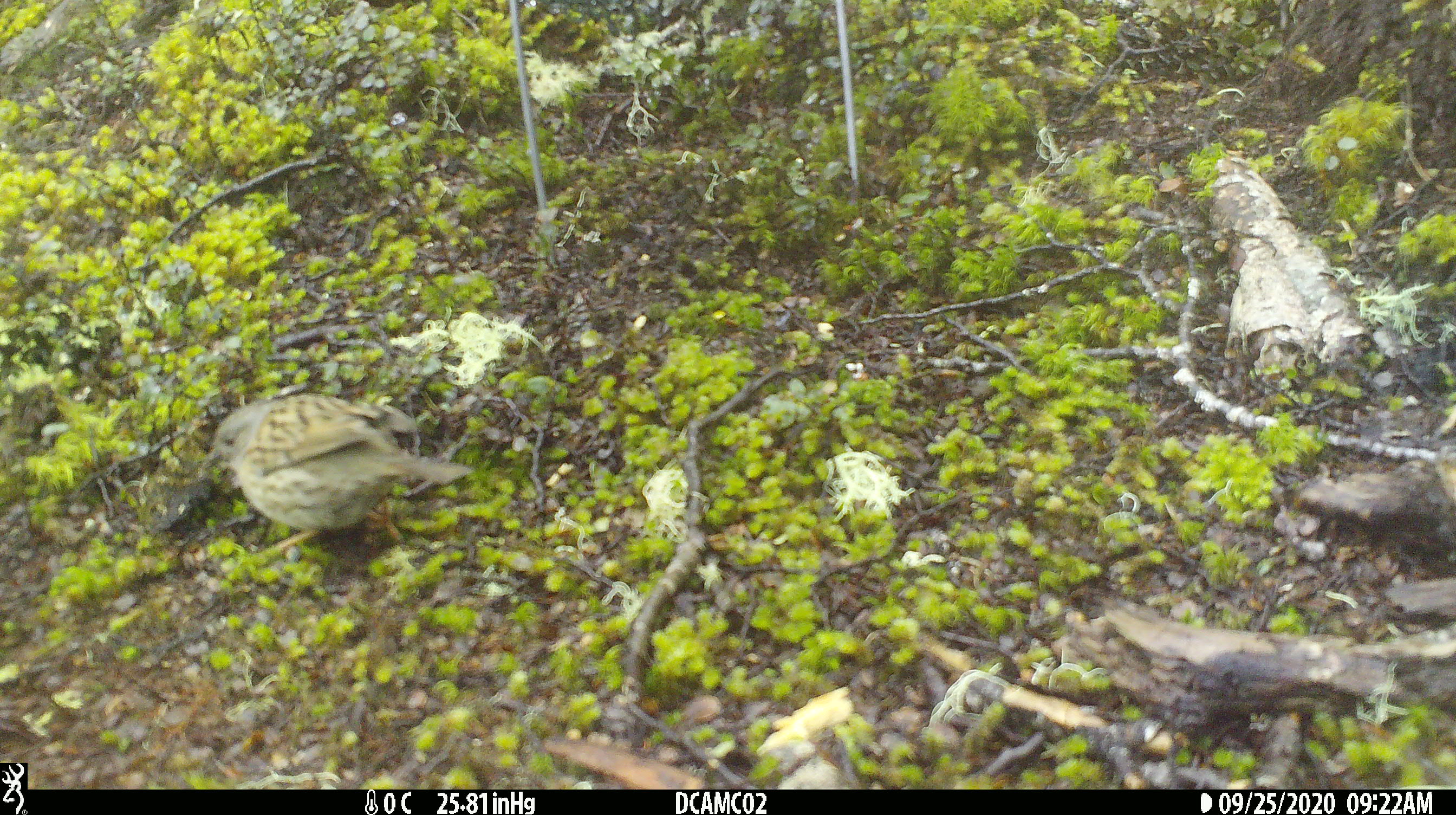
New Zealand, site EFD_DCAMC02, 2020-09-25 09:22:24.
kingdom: Animalia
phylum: Chordata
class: Aves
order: Passeriformes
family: Prunellidae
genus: Prunella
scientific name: Prunella modularis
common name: dunnock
Dunnock (Prunella modularis).